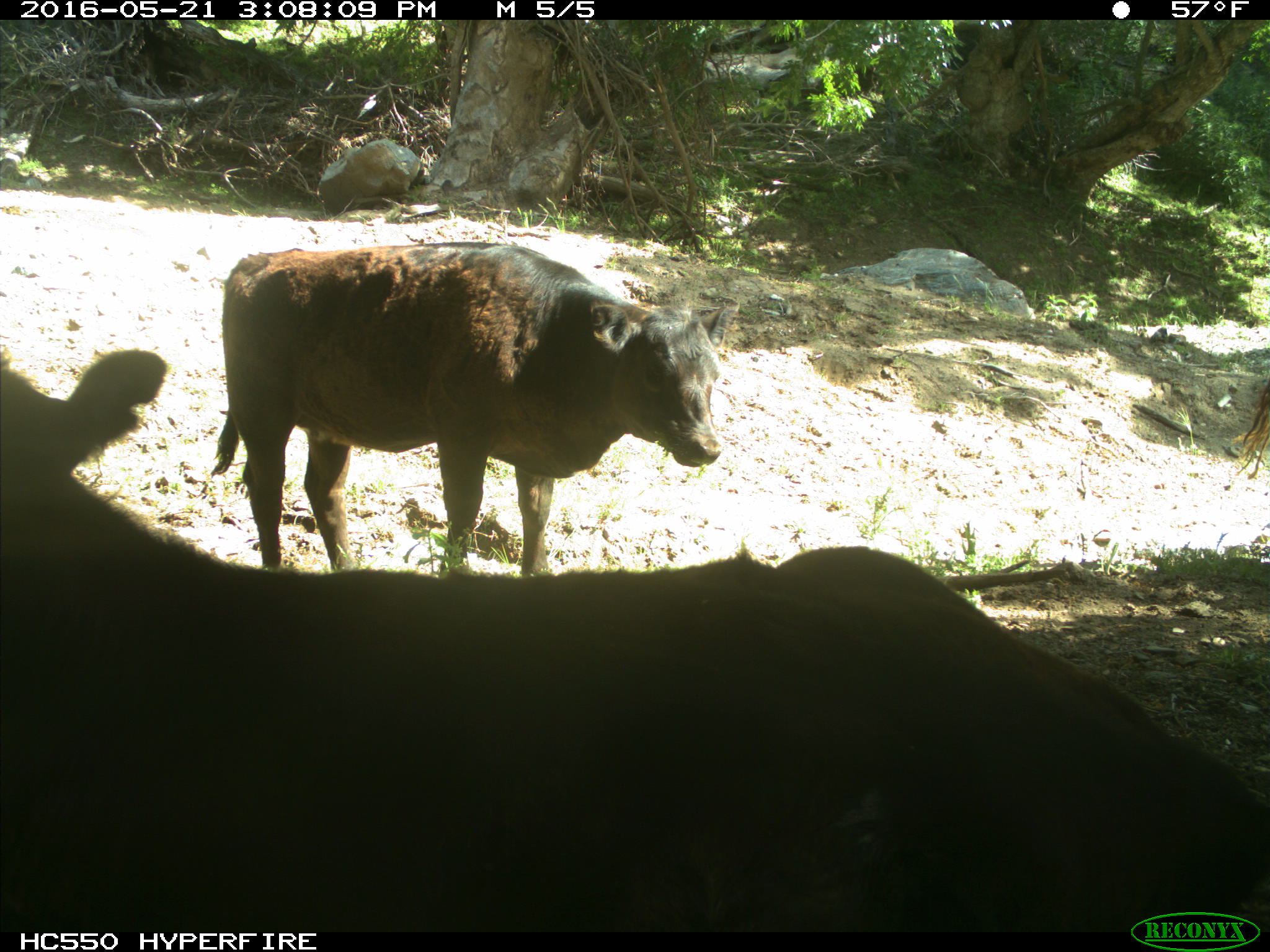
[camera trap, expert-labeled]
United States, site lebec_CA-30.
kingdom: Animalia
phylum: Chordata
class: Mammalia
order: Artiodactyla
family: Bovidae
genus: Bos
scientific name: Bos taurus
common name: domestic cow